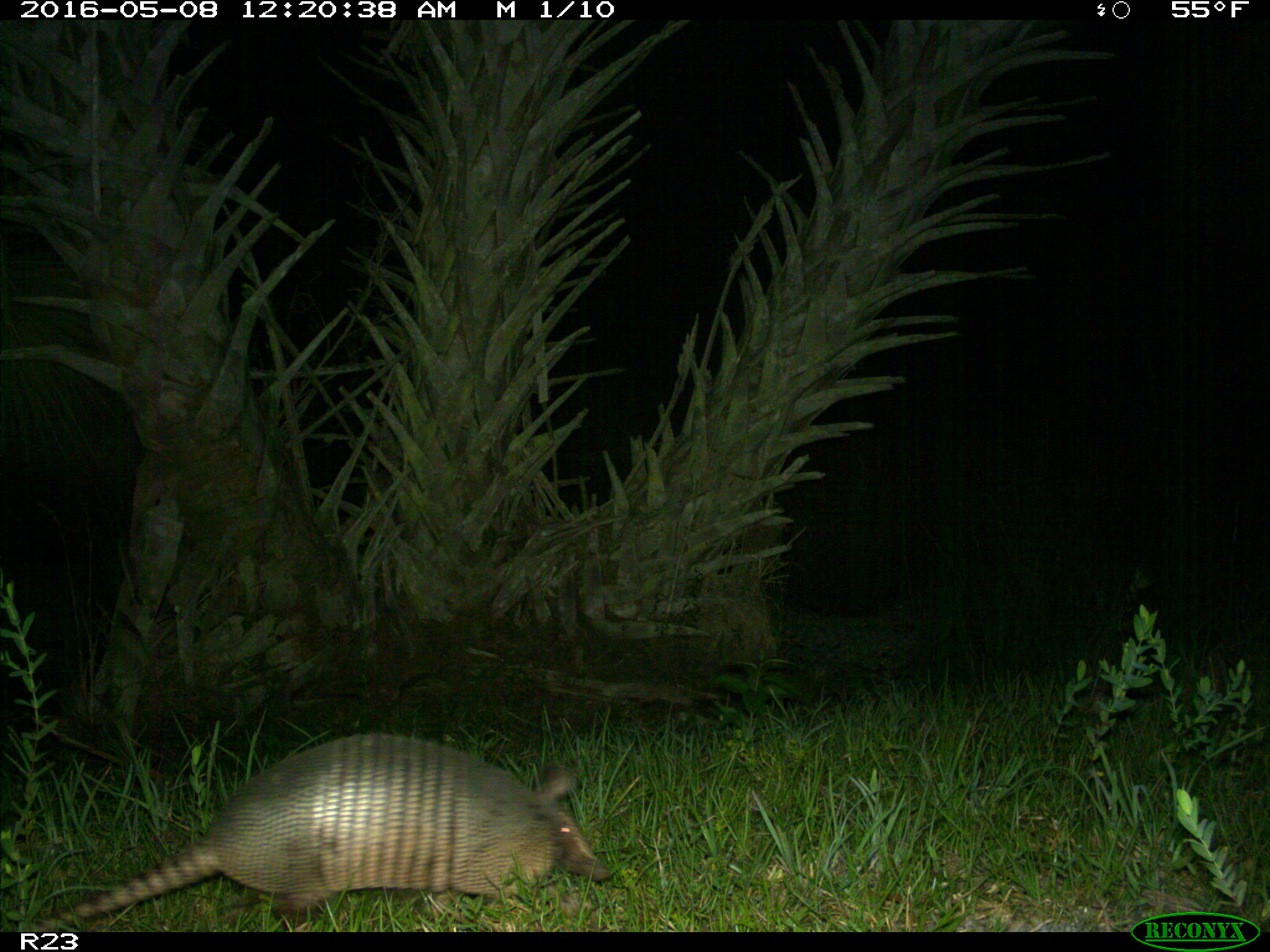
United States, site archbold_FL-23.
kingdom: Animalia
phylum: Chordata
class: Mammalia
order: Cingulata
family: Dasypodidae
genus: Dasypus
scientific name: Dasypus novemcinctus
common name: nine-banded armadillo